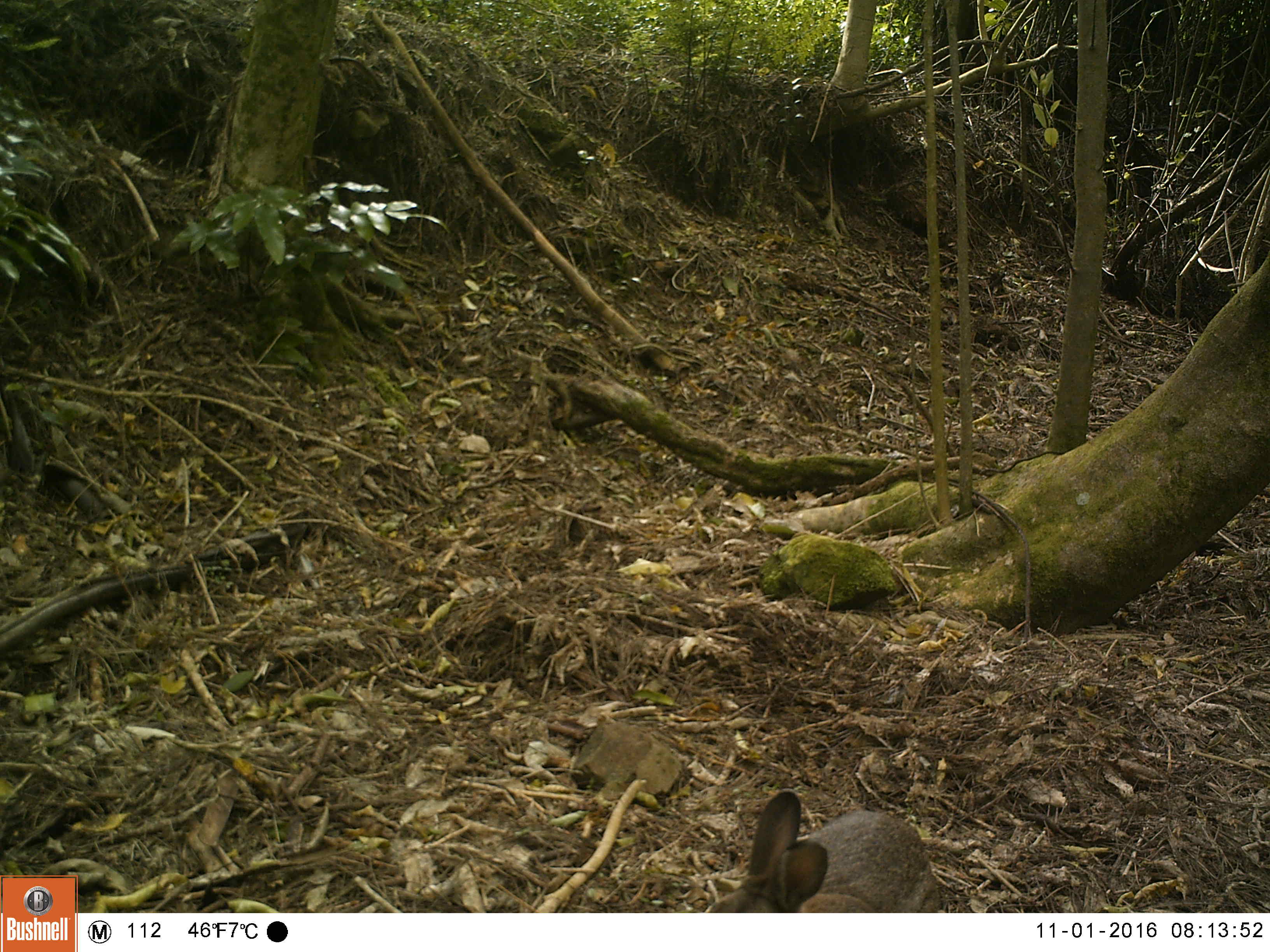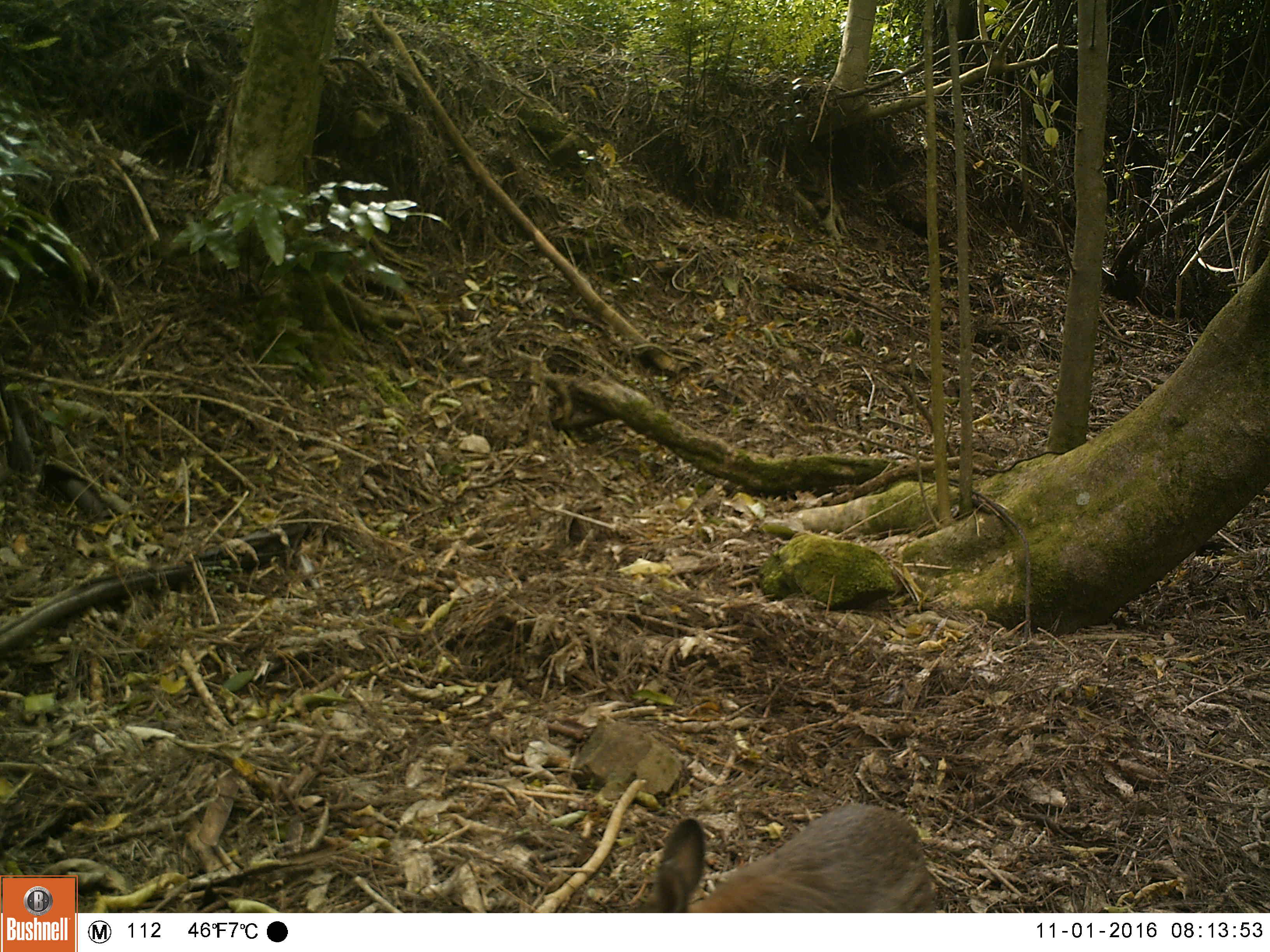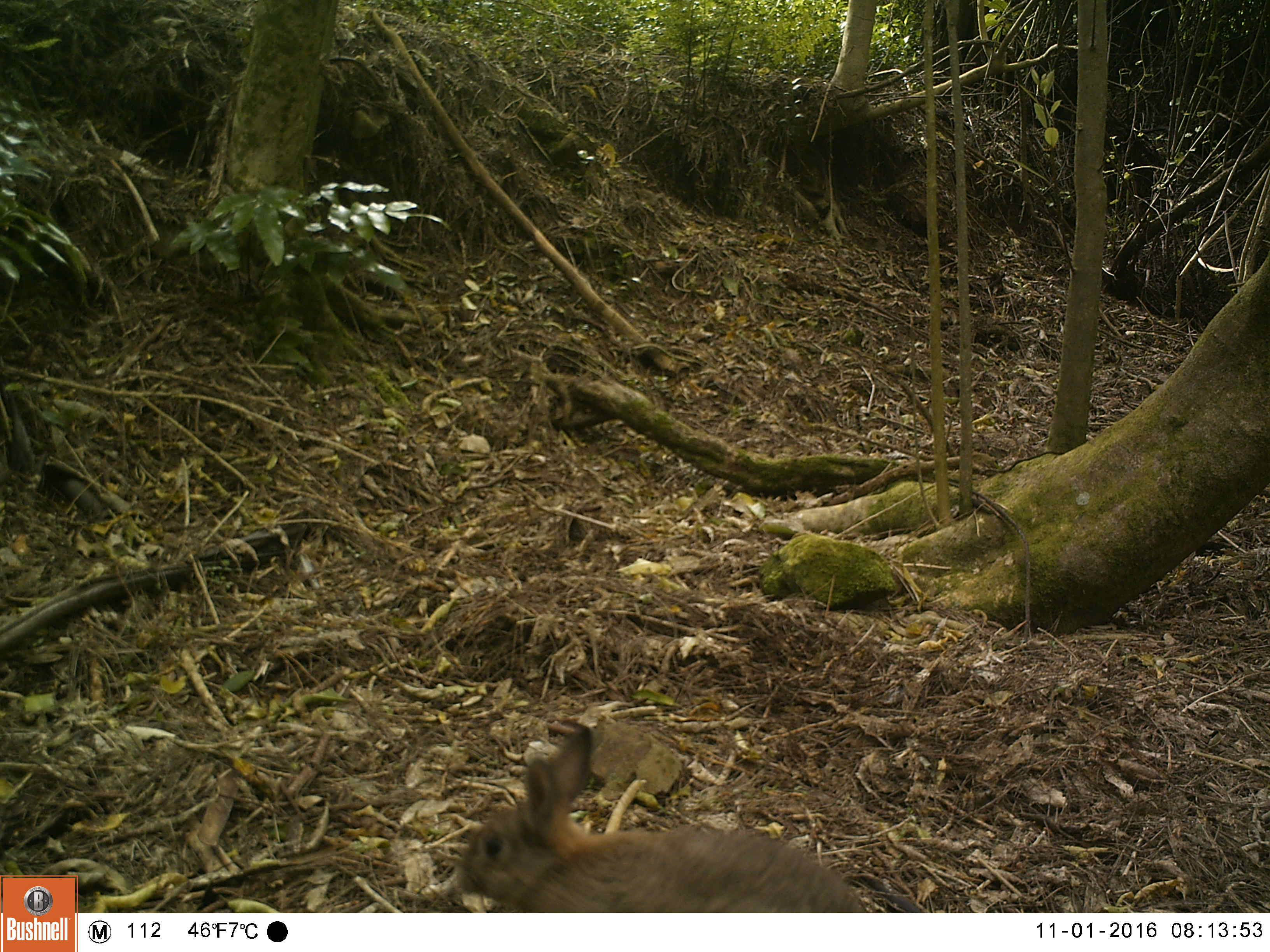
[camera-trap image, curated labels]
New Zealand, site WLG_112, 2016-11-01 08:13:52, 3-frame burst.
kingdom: Animalia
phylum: Chordata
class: Mammalia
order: Lagomorpha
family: Leporidae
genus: Oryctolagus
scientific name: Oryctolagus cuniculus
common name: european rabbit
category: rabbit